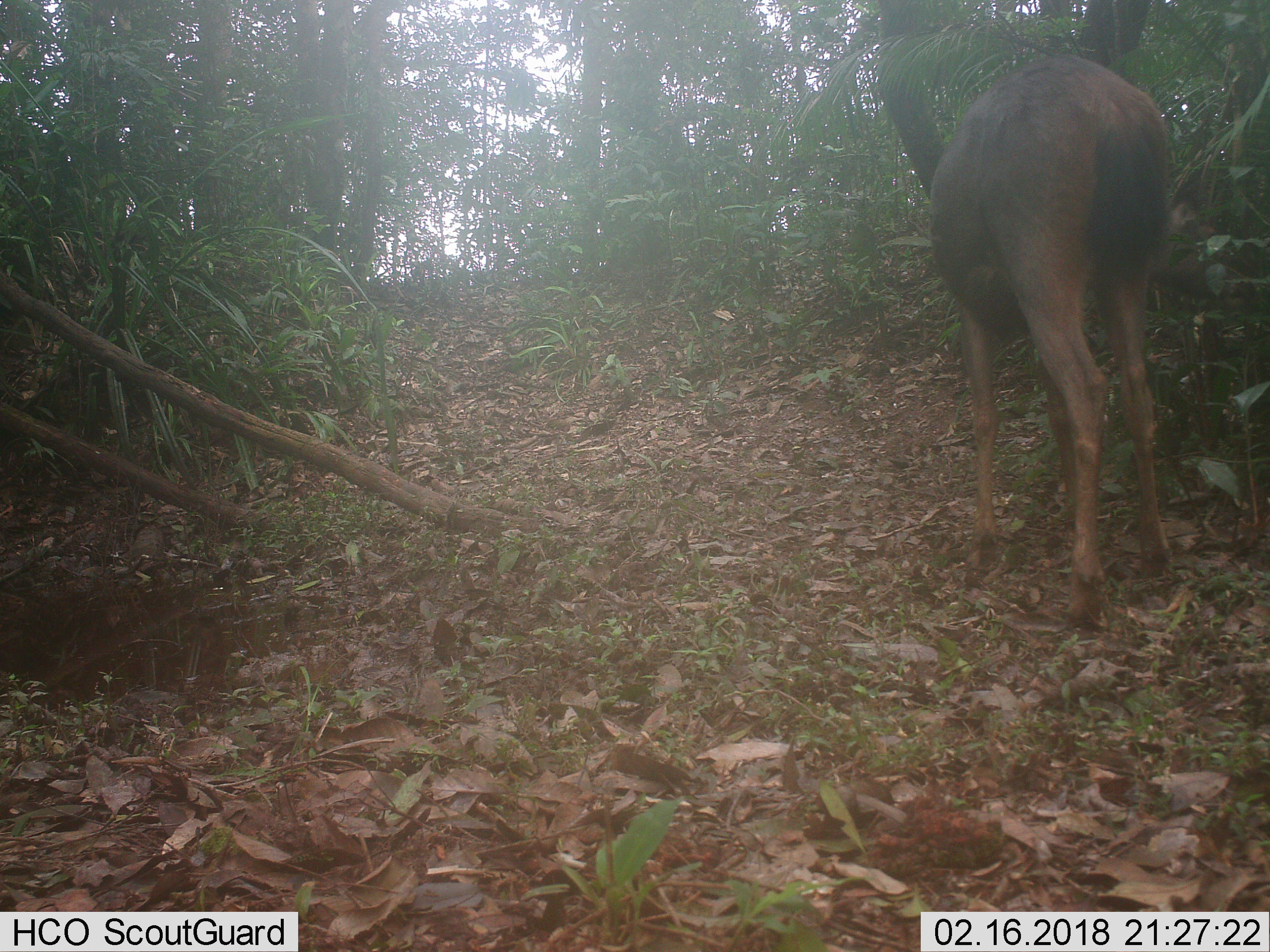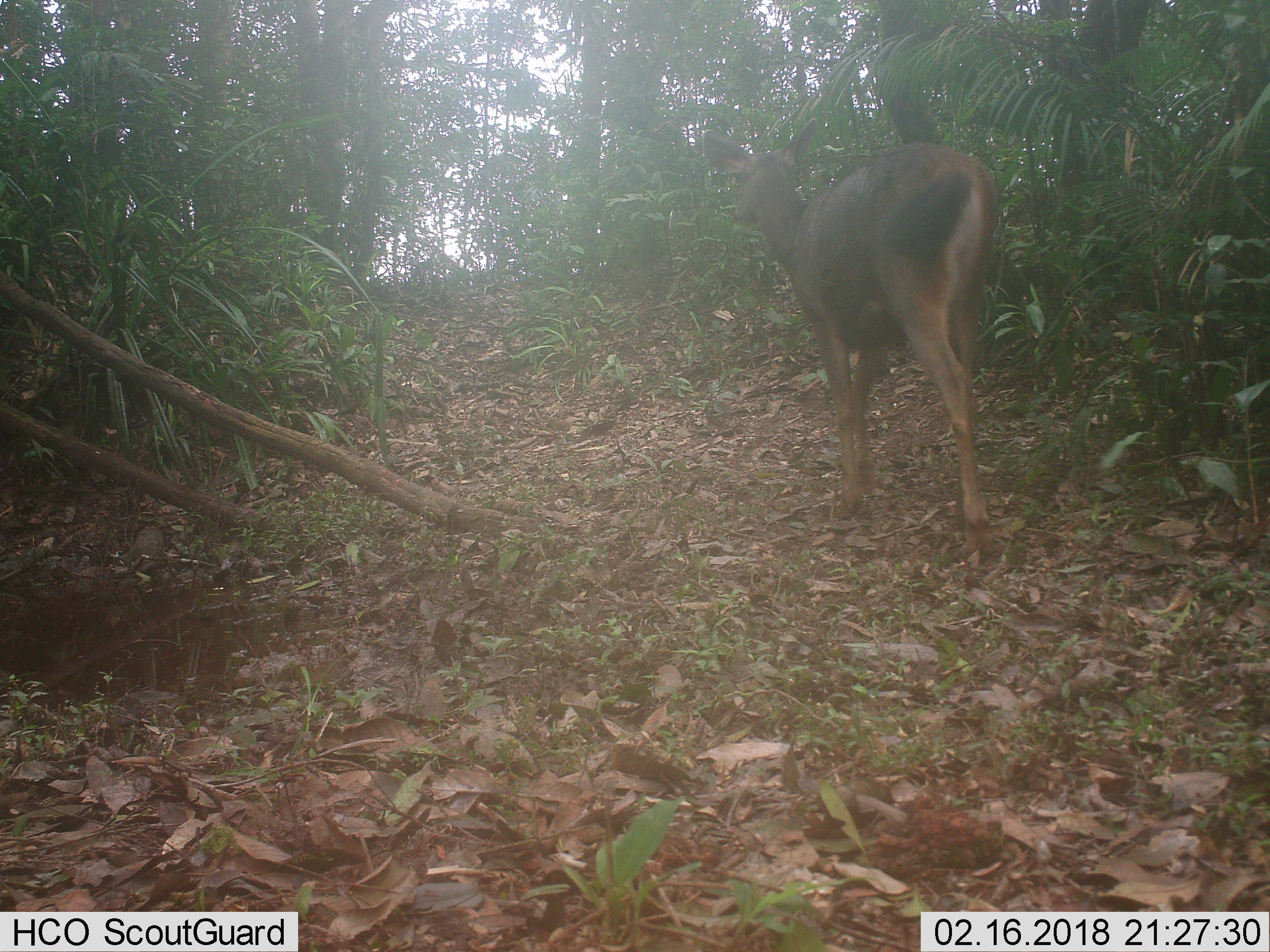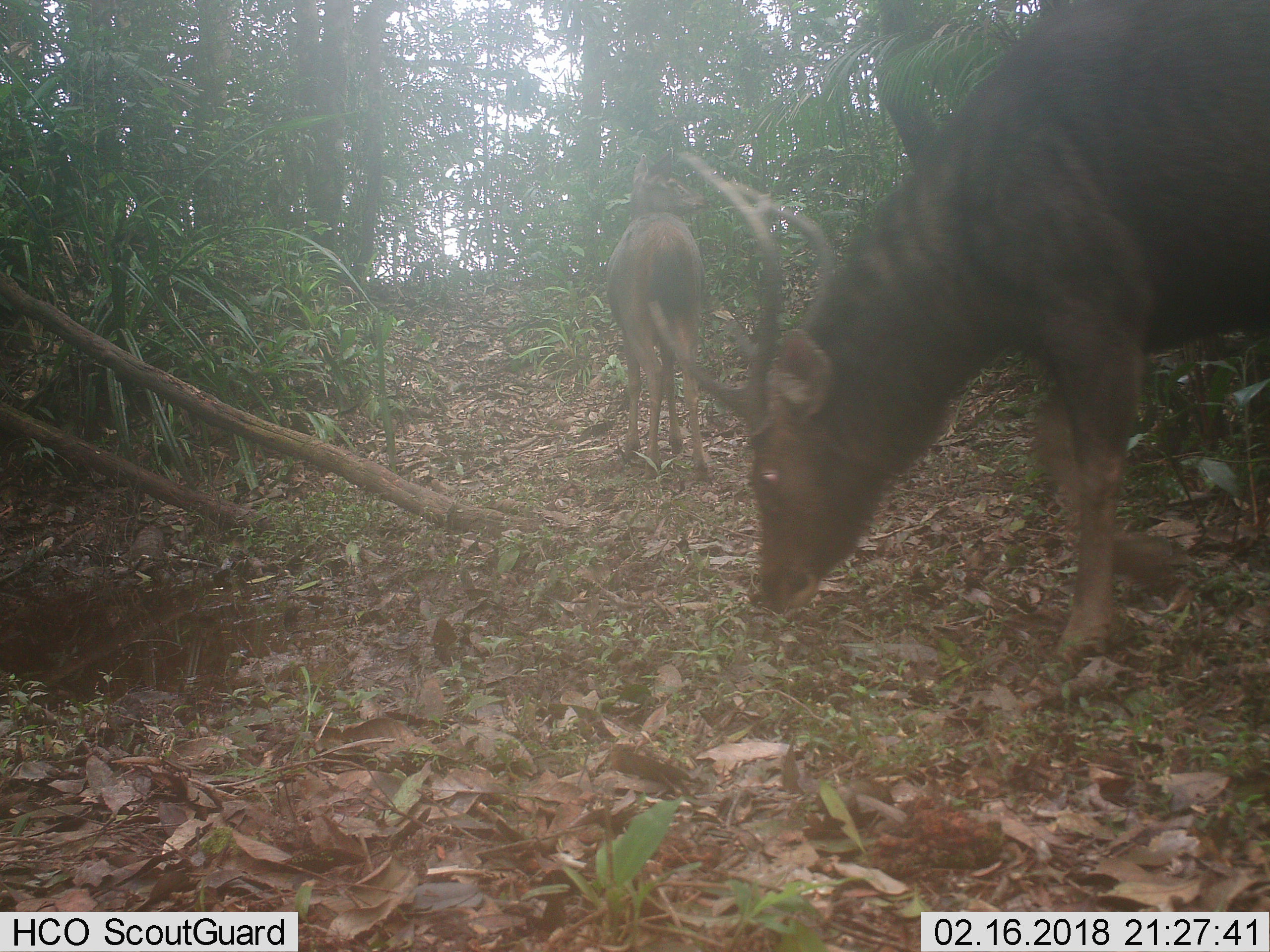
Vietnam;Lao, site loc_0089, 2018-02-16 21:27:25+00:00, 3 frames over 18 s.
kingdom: Animalia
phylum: Chordata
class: Mammalia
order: Artiodactyla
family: Cervidae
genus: Rusa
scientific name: Rusa unicolor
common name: sambar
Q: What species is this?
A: Sambar (Rusa unicolor).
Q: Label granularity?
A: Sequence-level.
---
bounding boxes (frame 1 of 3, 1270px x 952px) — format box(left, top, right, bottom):
sambar: box(925, 50, 1256, 631)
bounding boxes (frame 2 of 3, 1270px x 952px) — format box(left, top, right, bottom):
sambar: box(701, 116, 1001, 562)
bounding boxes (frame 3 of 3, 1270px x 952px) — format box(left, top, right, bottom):
sambar: box(642, 0, 1269, 668); box(604, 146, 714, 483)